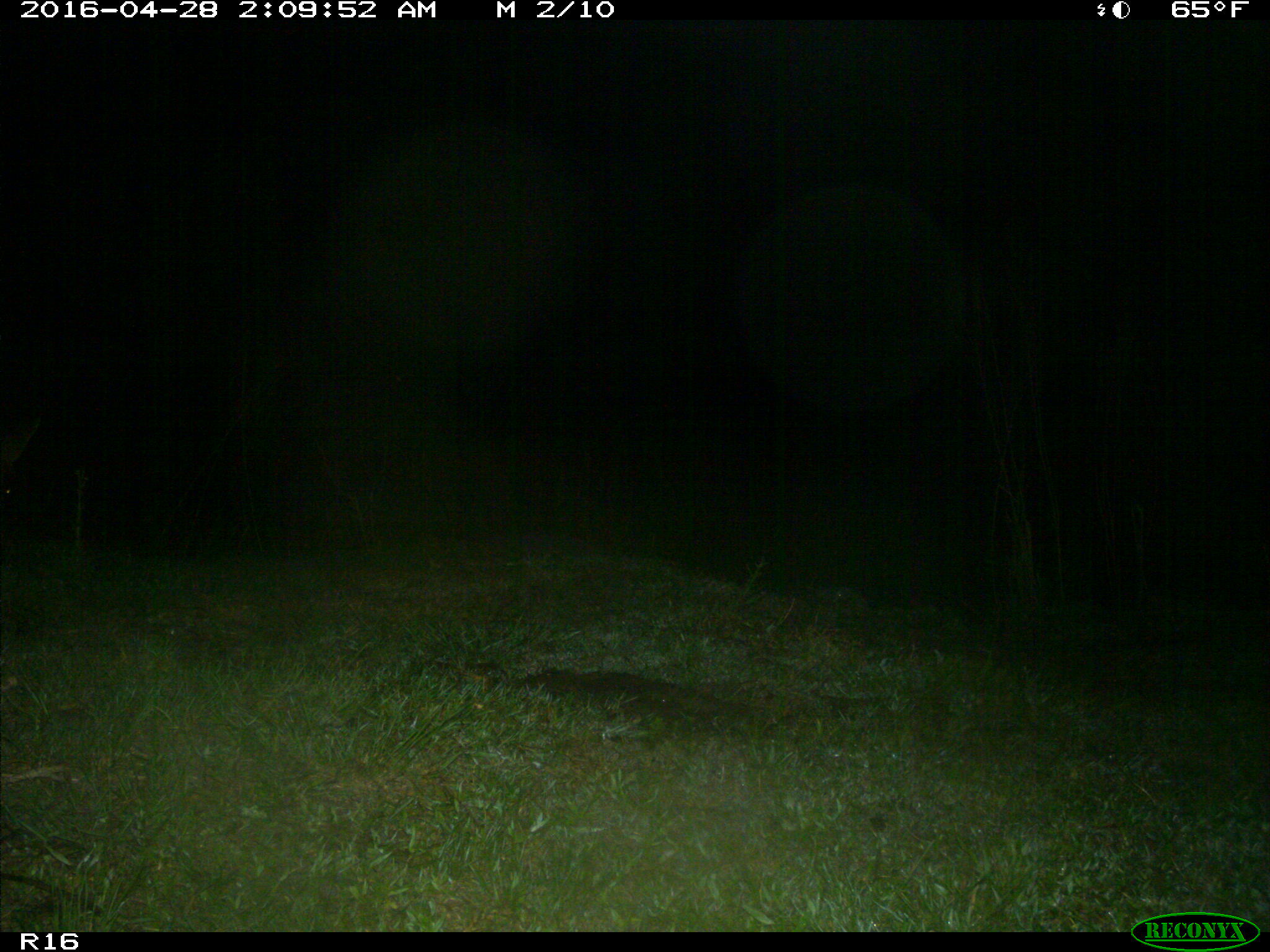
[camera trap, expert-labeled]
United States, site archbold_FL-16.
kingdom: Animalia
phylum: Chordata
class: Mammalia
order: Artiodactyla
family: Bovidae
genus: Bos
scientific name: Bos taurus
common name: domestic cow